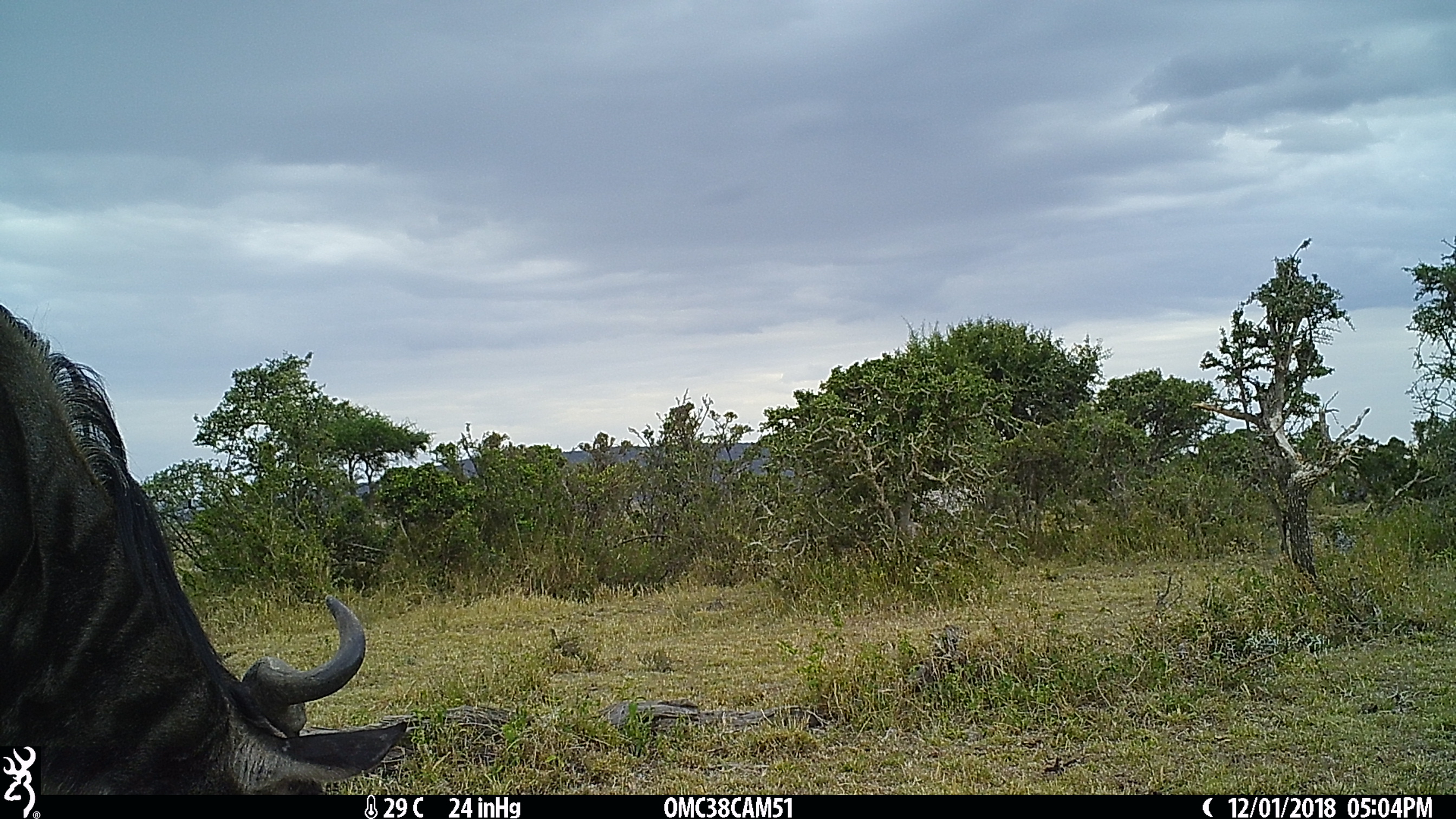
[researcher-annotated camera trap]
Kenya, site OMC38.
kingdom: Animalia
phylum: Chordata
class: Mammalia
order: Artiodactyla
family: Bovidae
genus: Connochaetes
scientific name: Connochaetes taurinus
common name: blue wildebeest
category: wildebeest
Wildebeest (blue wildebeest) (Connochaetes taurinus).